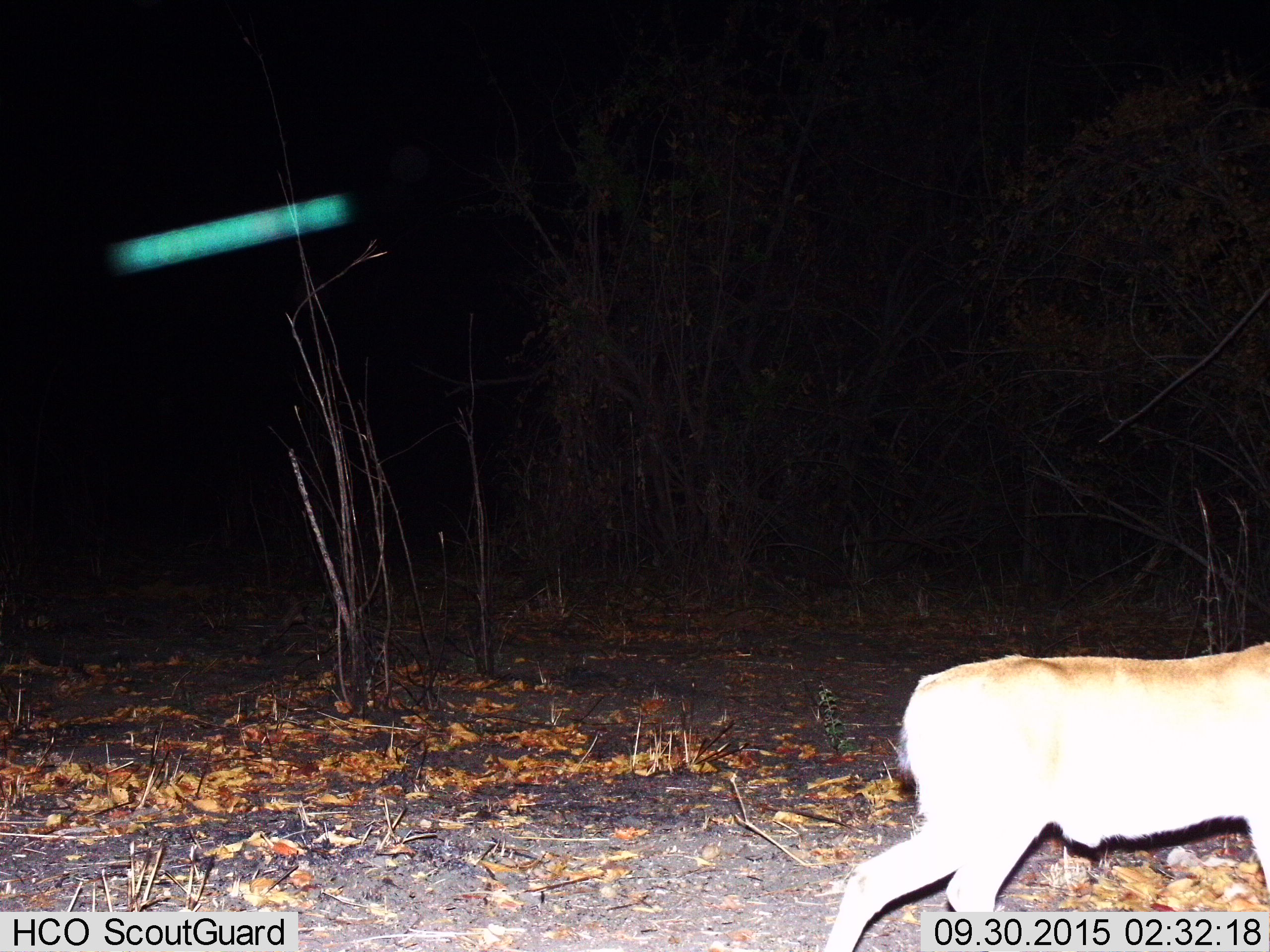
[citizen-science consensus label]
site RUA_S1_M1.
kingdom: Animalia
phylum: Chordata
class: Mammalia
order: Artiodactyla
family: Bovidae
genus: Aepyceros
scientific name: Aepyceros melampus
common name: impala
Impala (Aepyceros melampus), count 1. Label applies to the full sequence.